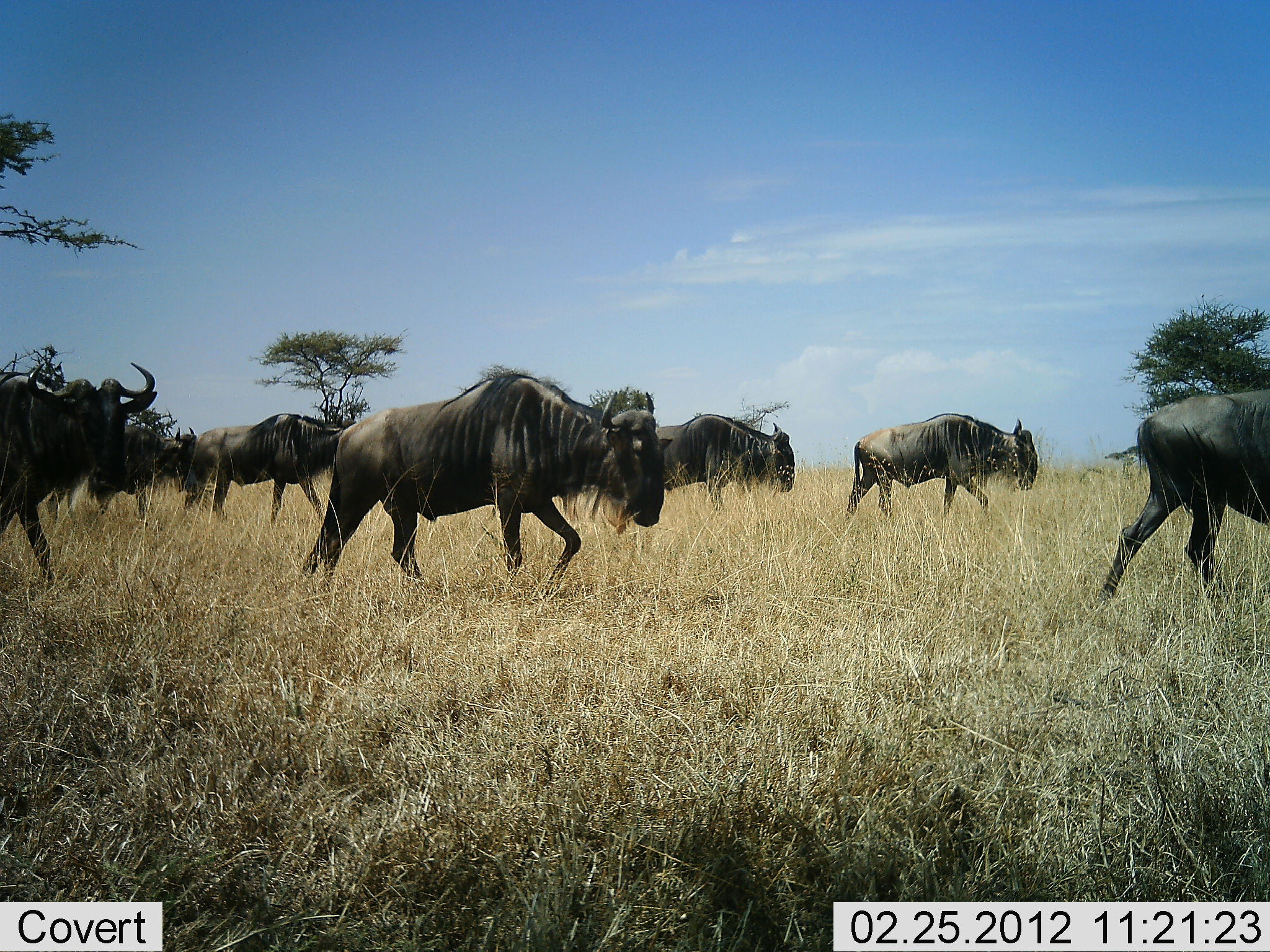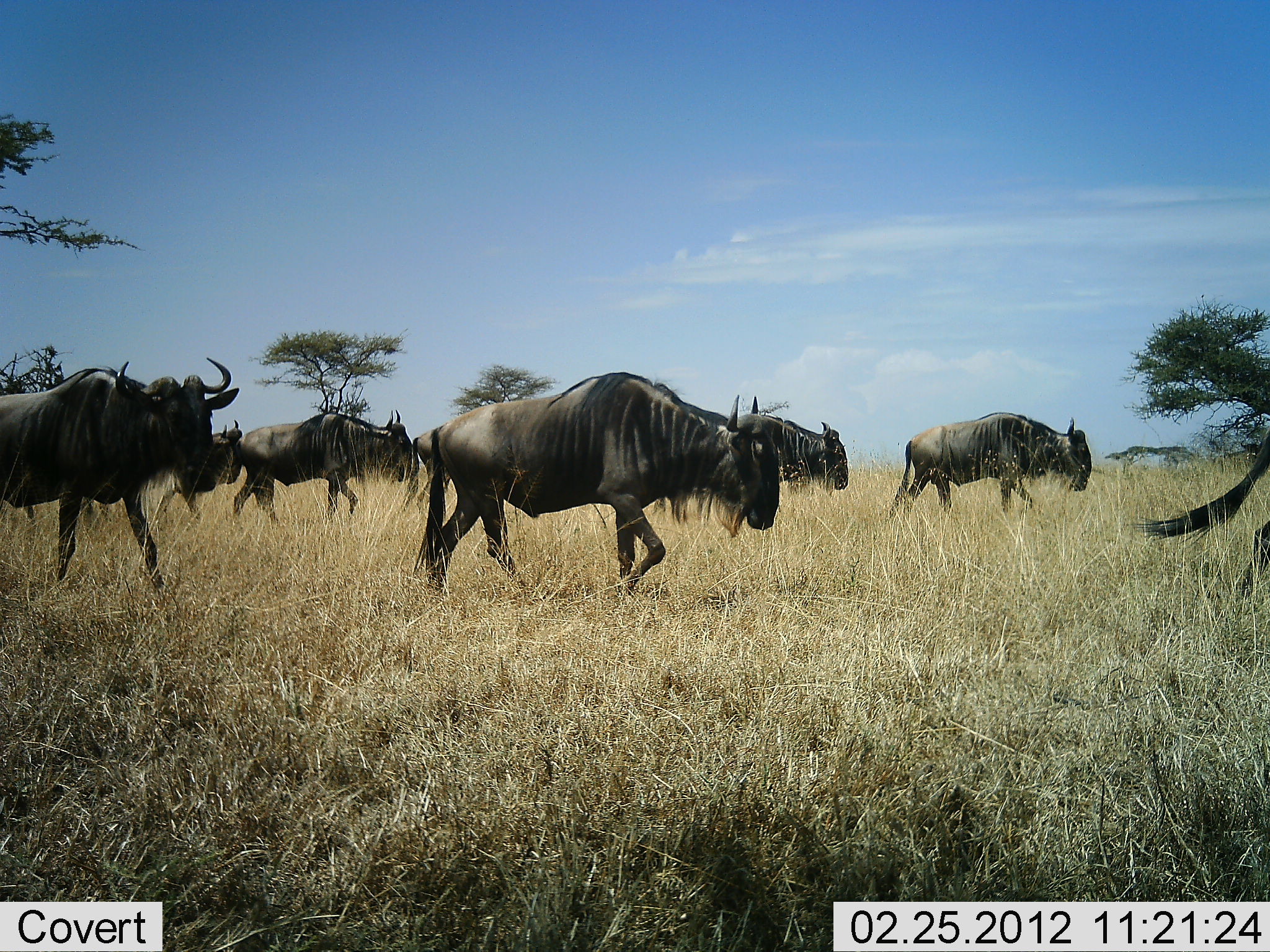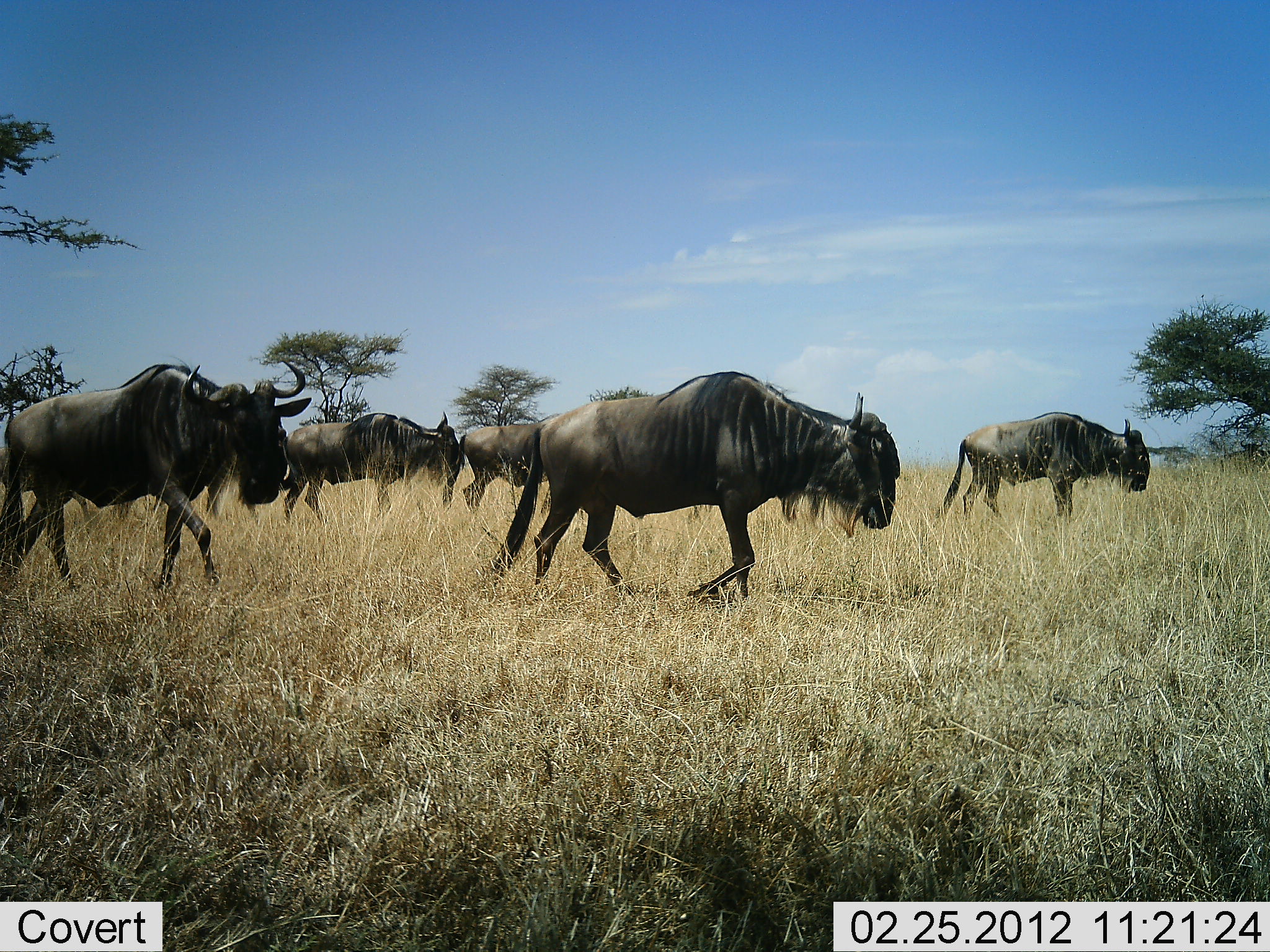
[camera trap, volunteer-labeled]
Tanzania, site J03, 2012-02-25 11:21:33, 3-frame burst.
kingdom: Animalia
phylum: Chordata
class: Mammalia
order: Artiodactyla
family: Bovidae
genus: Connochaetes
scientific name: Connochaetes taurinus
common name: blue wildebeest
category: wildebeest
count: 8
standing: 0%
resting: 0%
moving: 100%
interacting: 0%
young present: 0%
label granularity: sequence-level